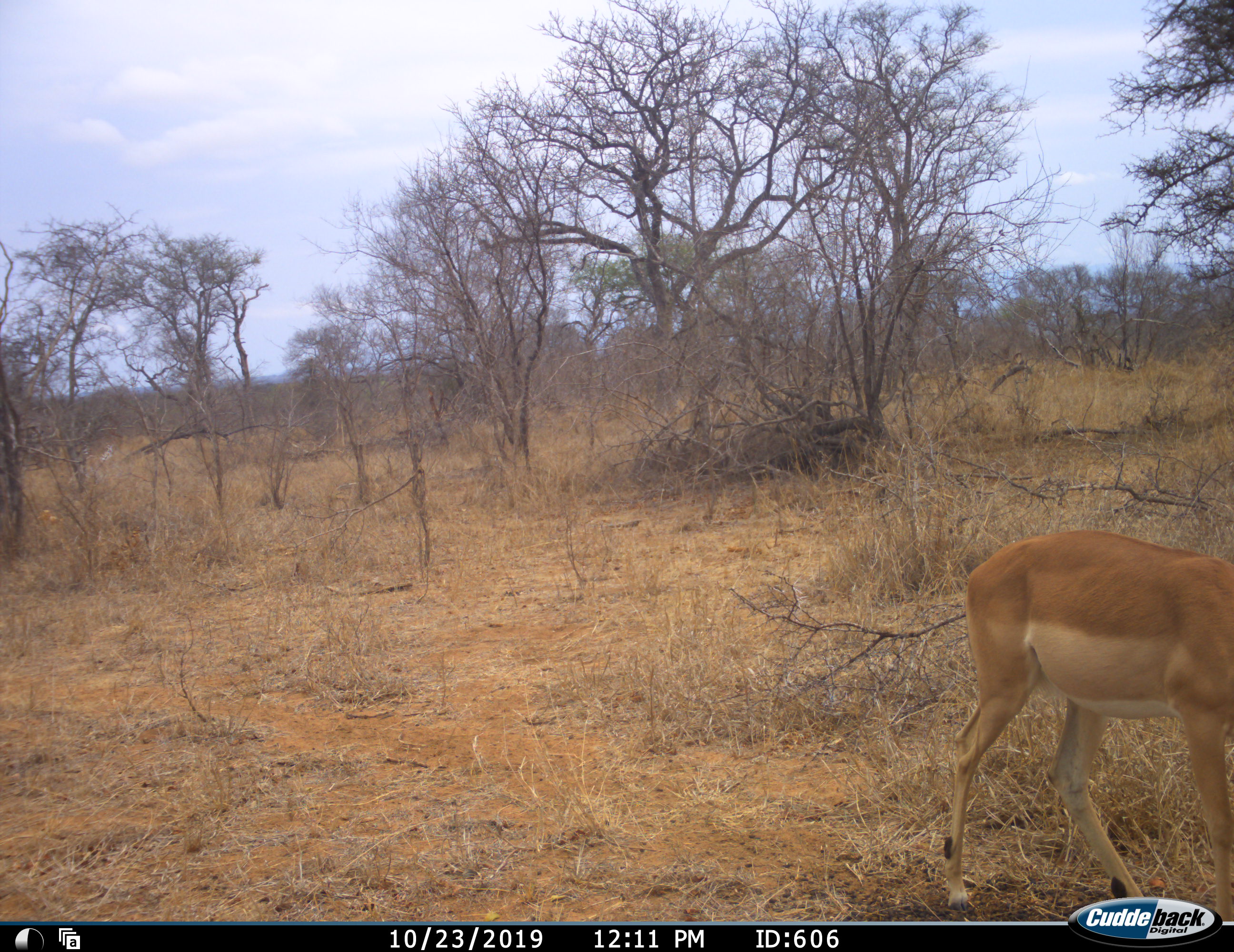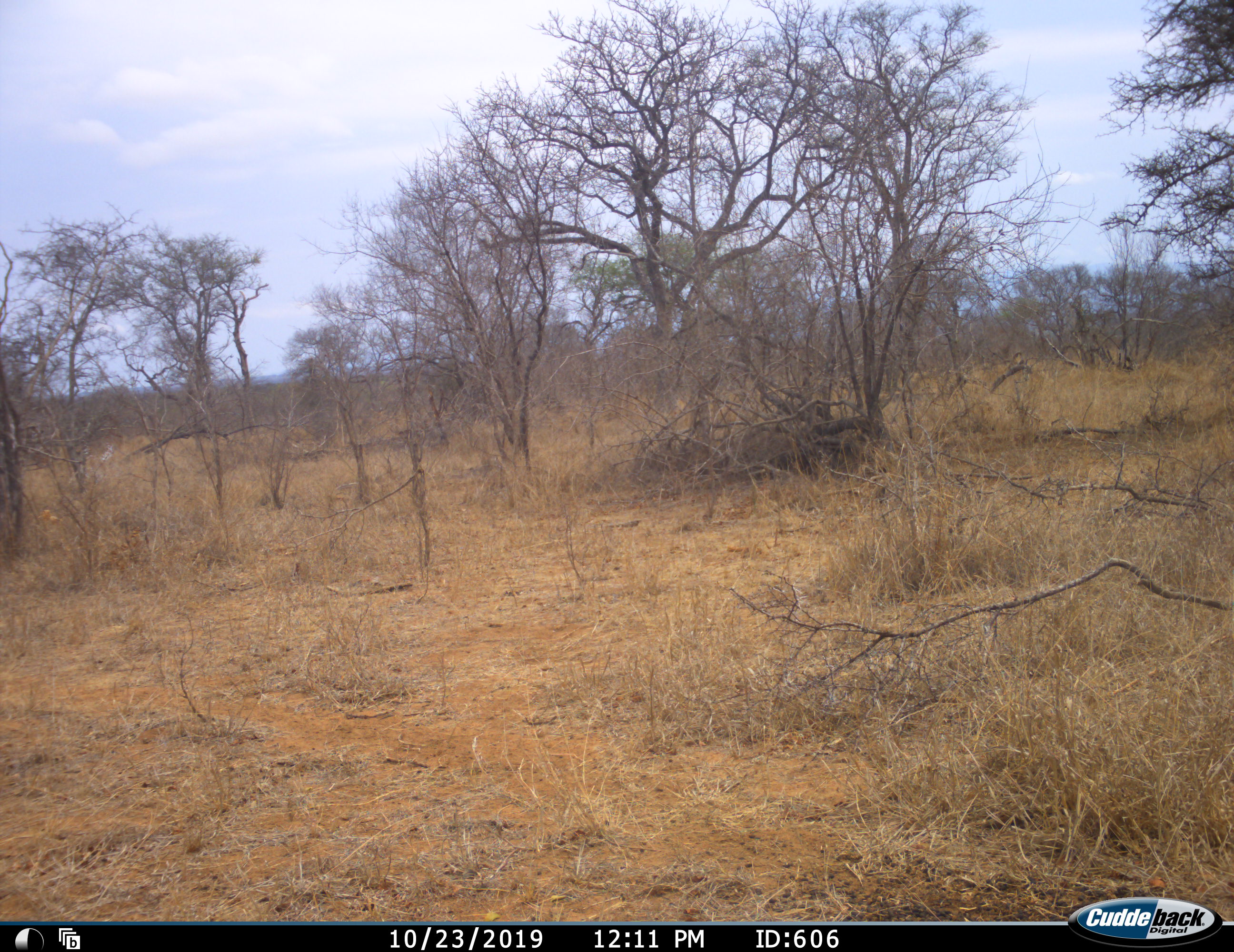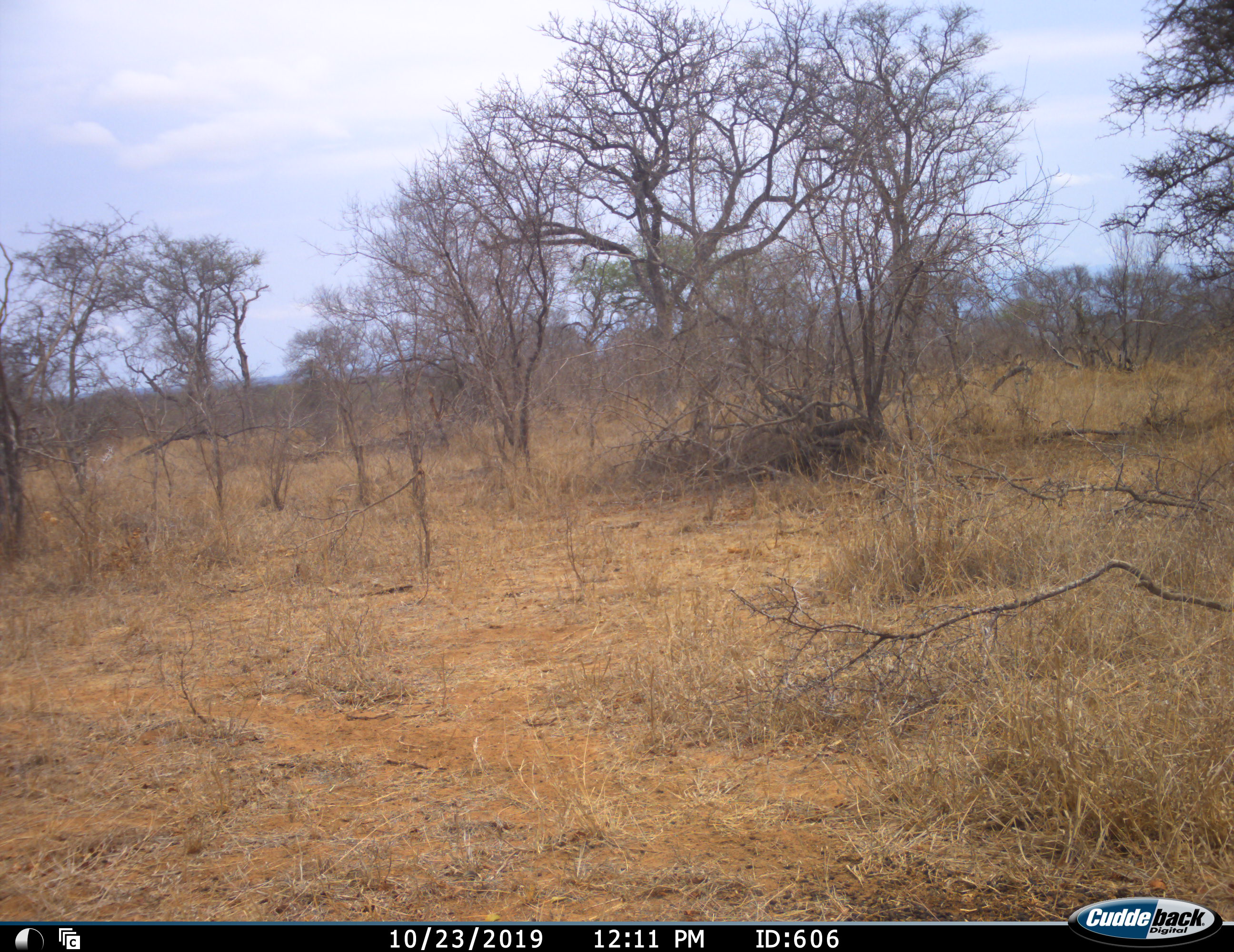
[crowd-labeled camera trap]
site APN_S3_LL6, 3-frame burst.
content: unidentified animal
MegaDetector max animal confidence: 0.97